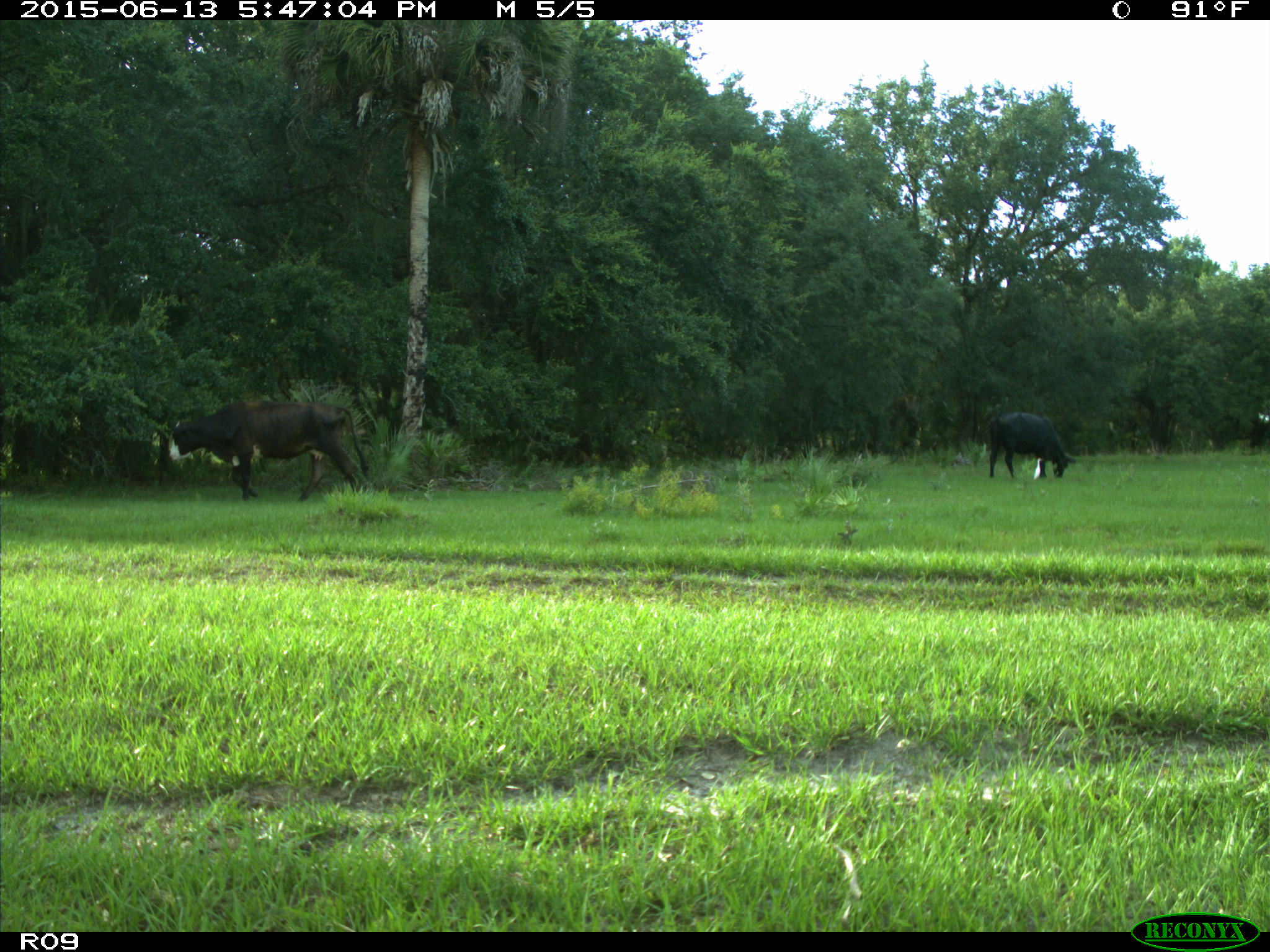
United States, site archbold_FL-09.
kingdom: Animalia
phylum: Chordata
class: Mammalia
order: Artiodactyla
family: Bovidae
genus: Bos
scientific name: Bos taurus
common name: domestic cow